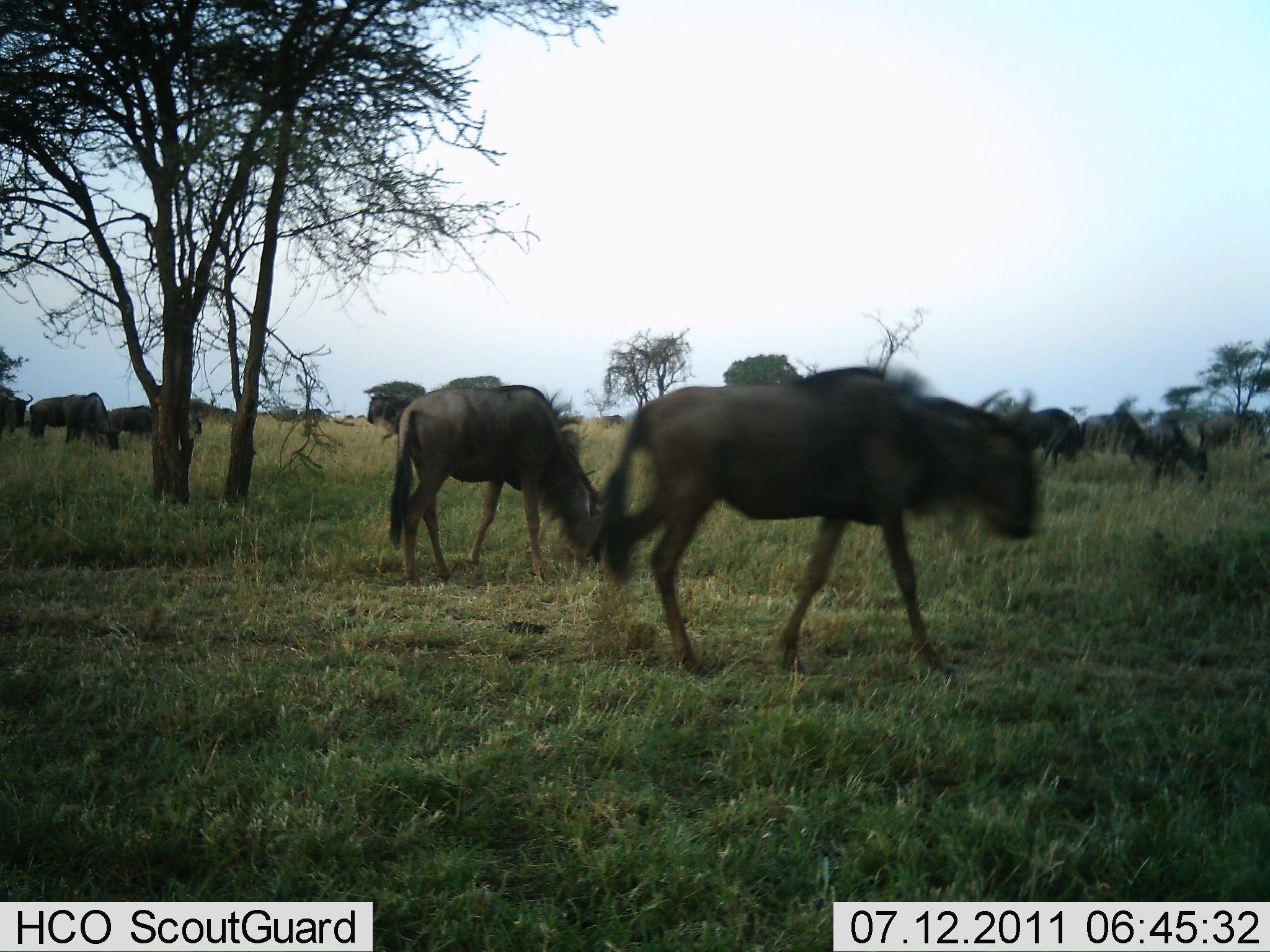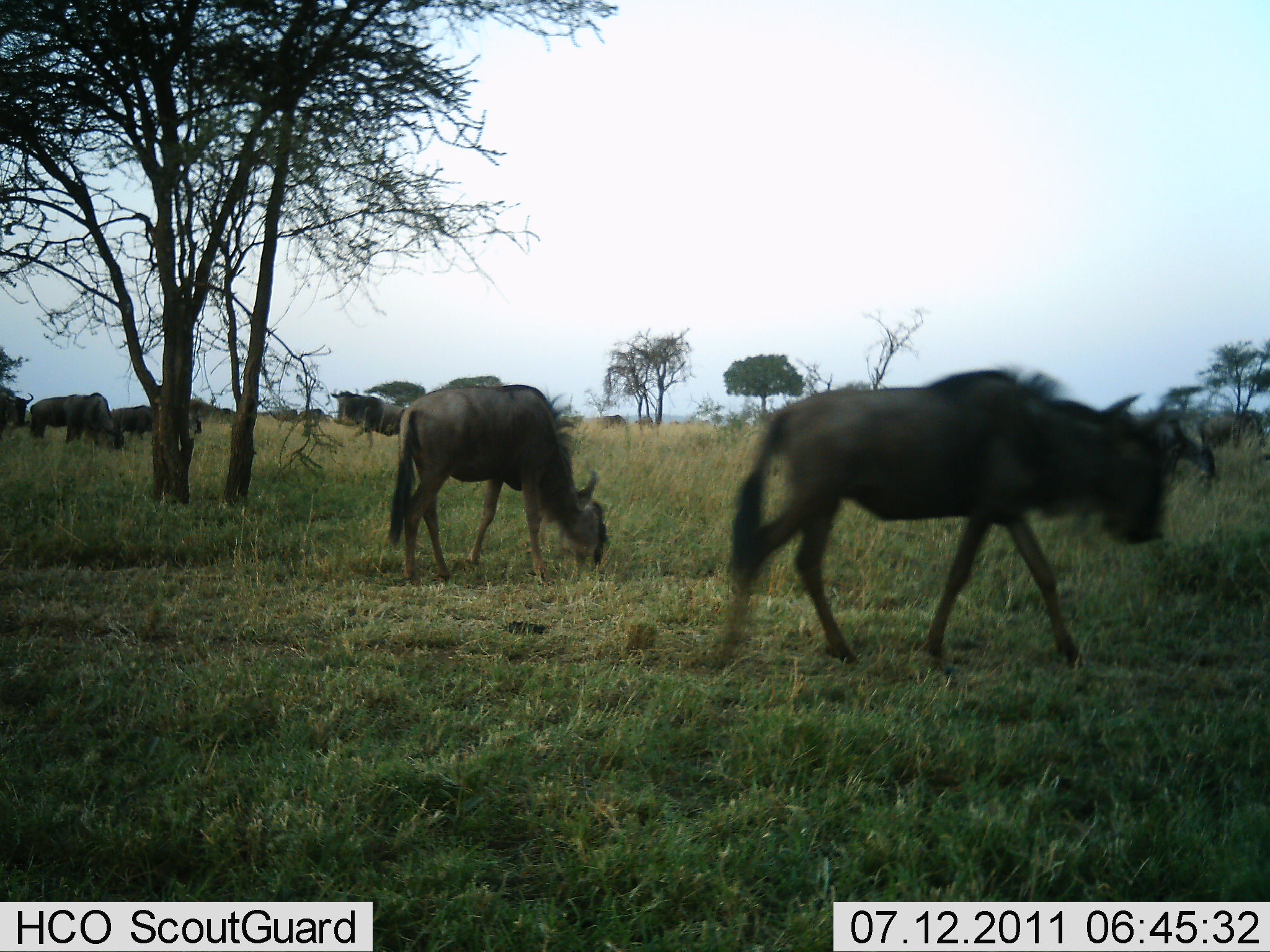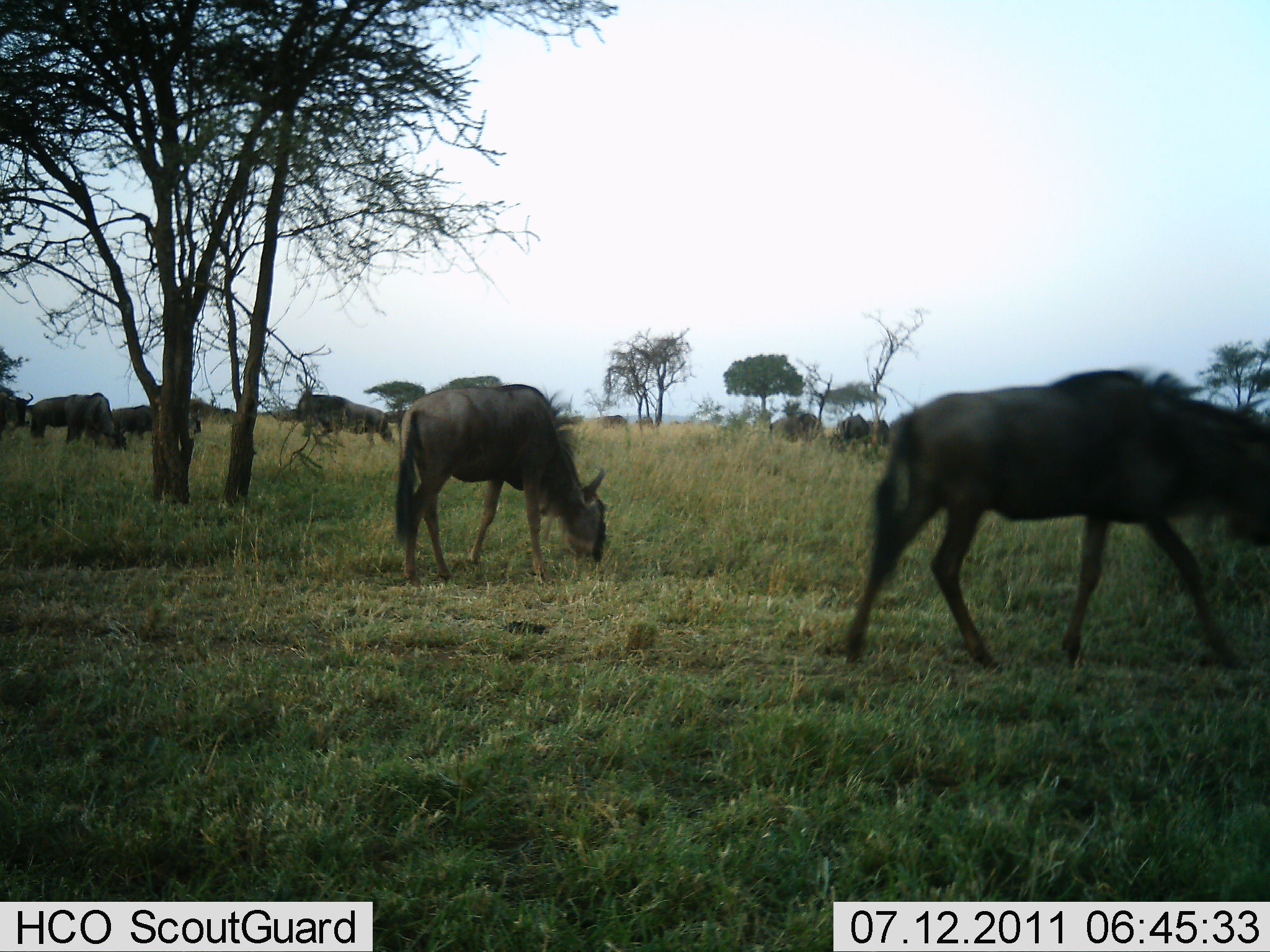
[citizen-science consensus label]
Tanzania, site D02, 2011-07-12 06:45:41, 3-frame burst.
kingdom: Animalia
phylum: Chordata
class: Mammalia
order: Artiodactyla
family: Bovidae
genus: Connochaetes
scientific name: Connochaetes taurinus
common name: blue wildebeest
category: wildebeest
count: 11-50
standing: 40%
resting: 0%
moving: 80%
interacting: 0%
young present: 0%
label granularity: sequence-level